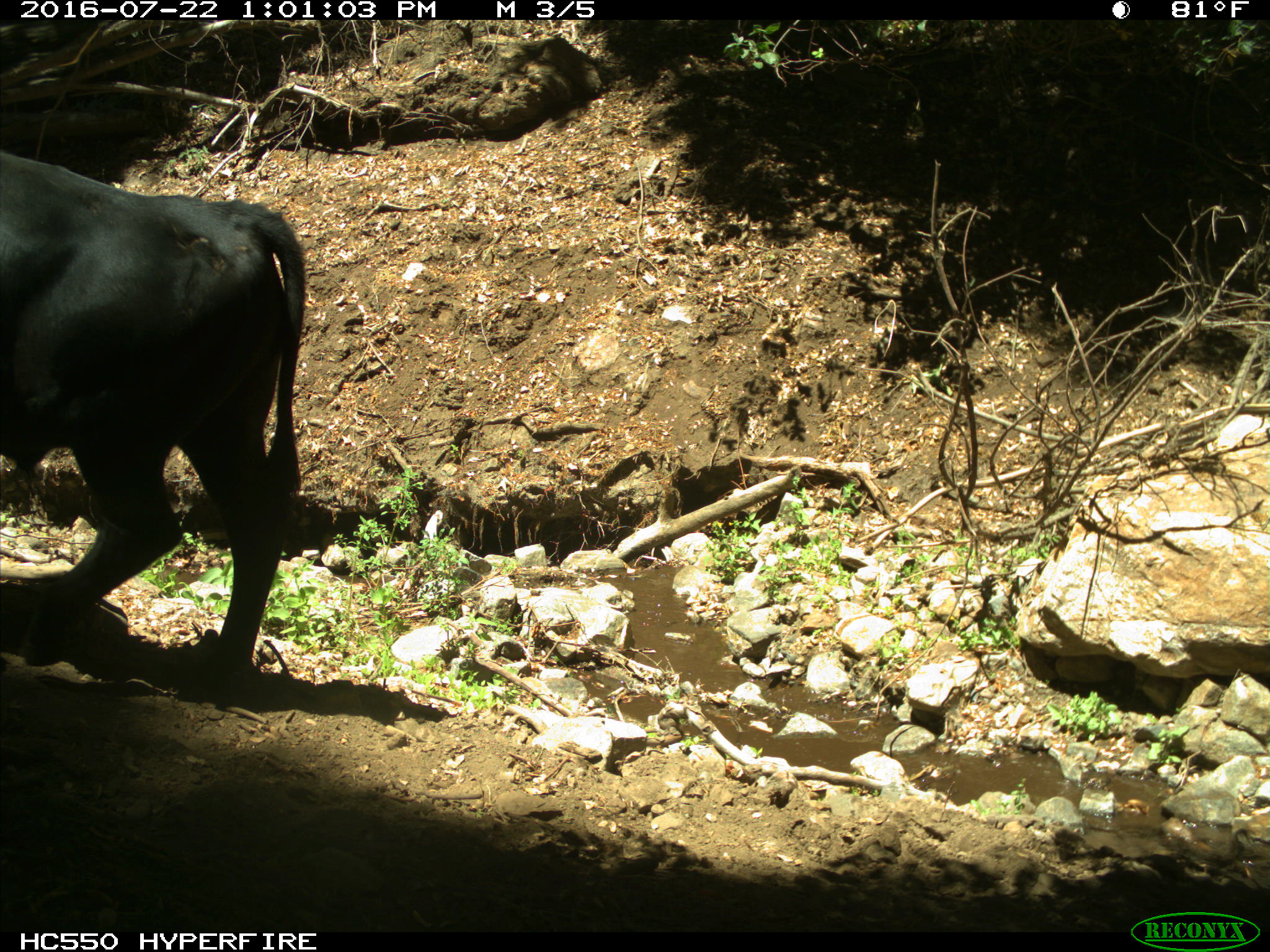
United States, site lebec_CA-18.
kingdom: Animalia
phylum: Chordata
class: Mammalia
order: Artiodactyla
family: Bovidae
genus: Bos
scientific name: Bos taurus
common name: domestic cow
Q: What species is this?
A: Bos taurus (domestic cow).